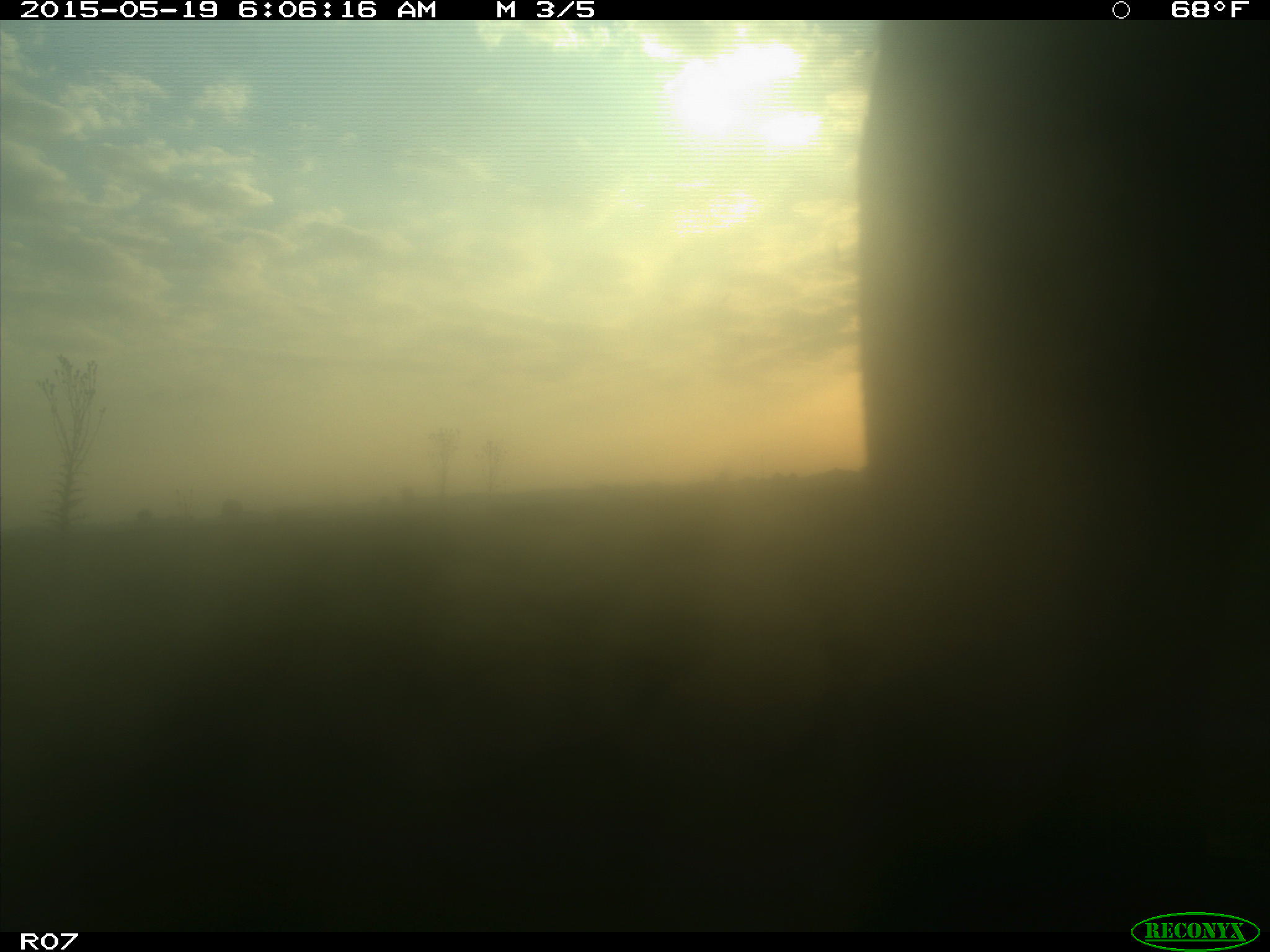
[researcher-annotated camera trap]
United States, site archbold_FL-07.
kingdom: Animalia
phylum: Chordata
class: Mammalia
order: Artiodactyla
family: Bovidae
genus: Bos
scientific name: Bos taurus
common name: domestic cow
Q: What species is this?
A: Bos taurus (domestic cow).